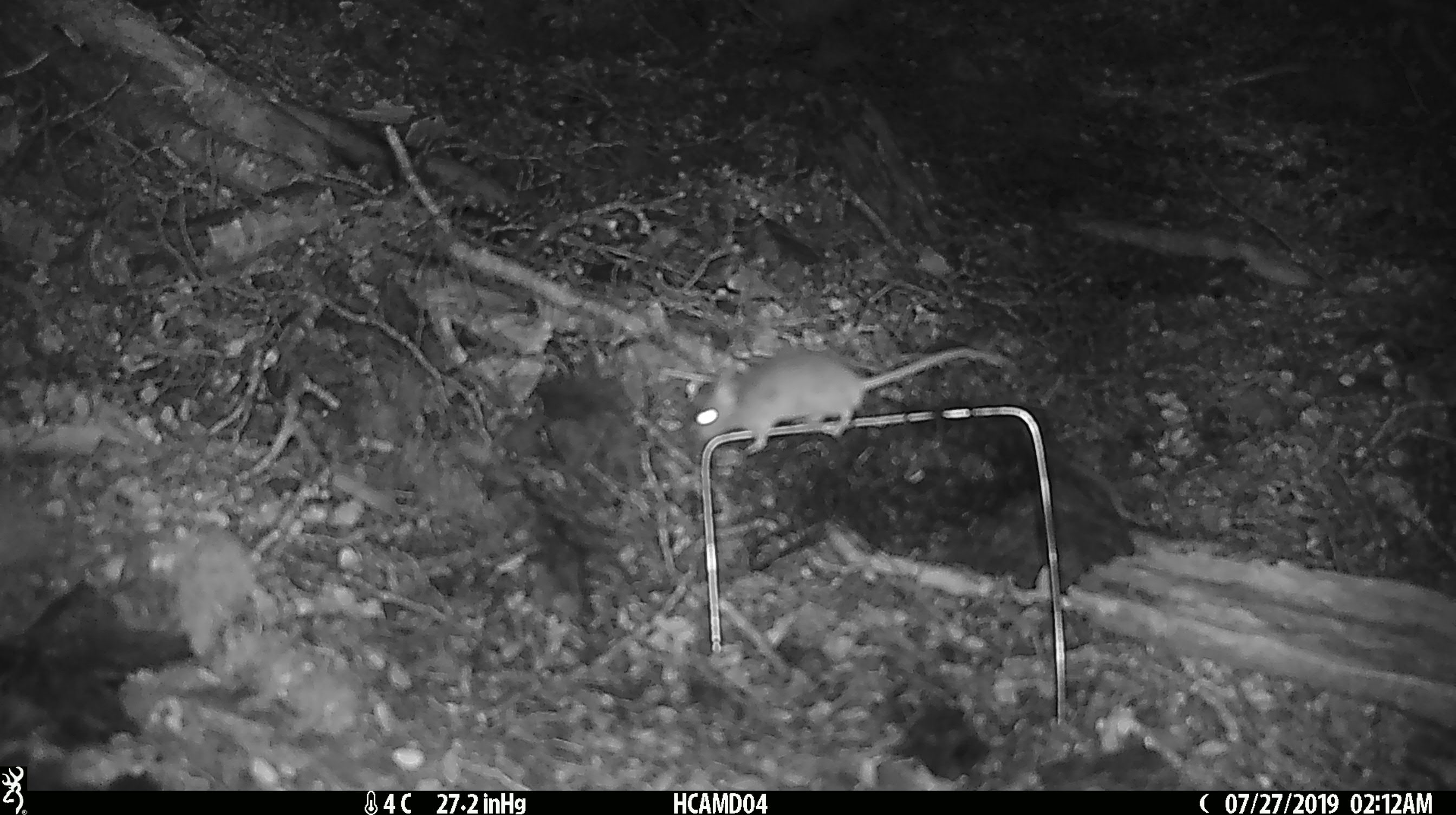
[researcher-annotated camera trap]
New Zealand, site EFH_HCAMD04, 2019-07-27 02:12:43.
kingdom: Animalia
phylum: Chordata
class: Mammalia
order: Rodentia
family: Muridae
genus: Mus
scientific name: Mus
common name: mouse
Mouse (Mus).